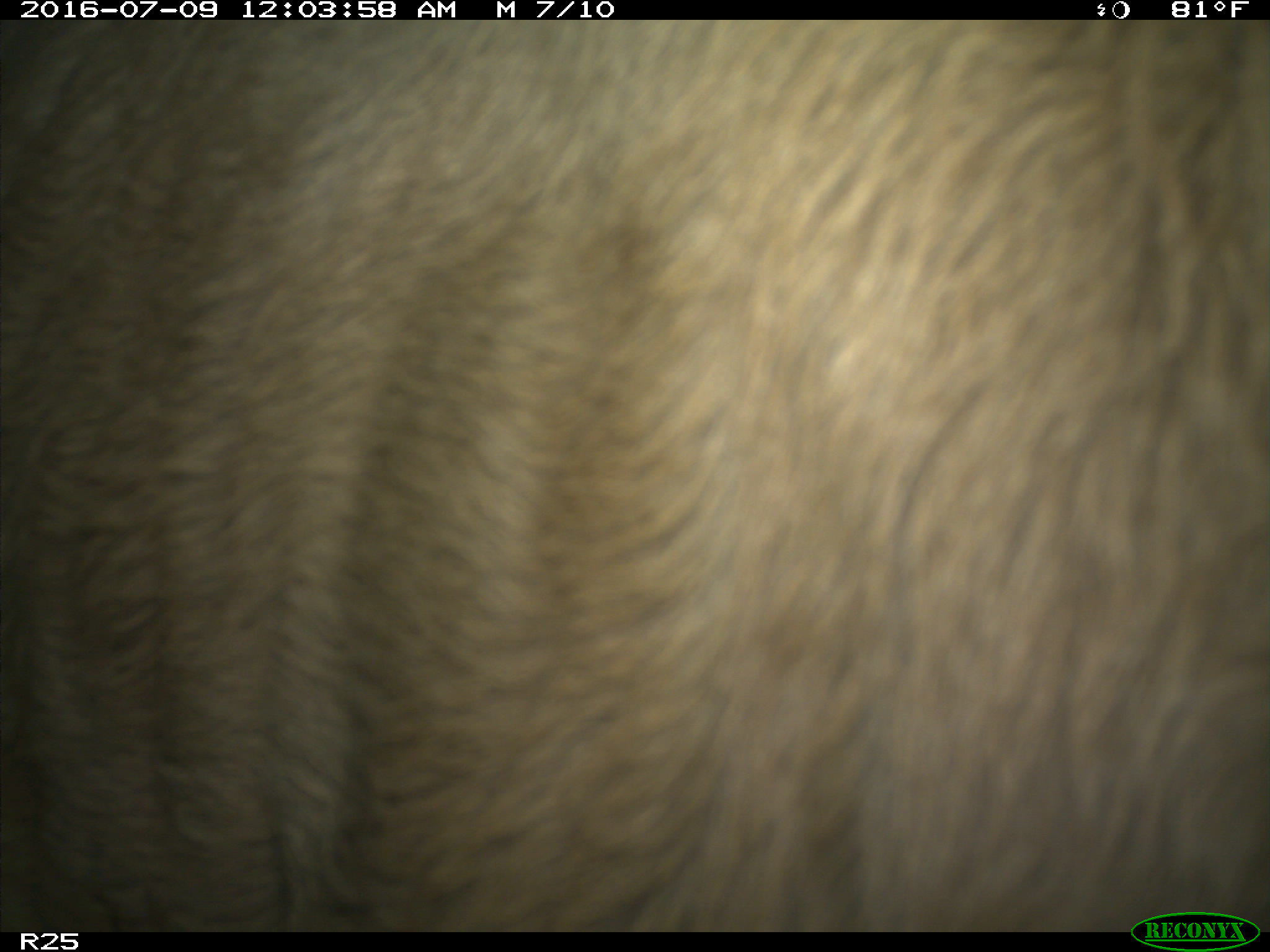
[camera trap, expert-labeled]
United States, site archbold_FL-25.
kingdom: Animalia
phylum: Chordata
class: Mammalia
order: Artiodactyla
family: Bovidae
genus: Bos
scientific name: Bos taurus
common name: domestic cow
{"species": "Bos taurus (domestic cow)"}